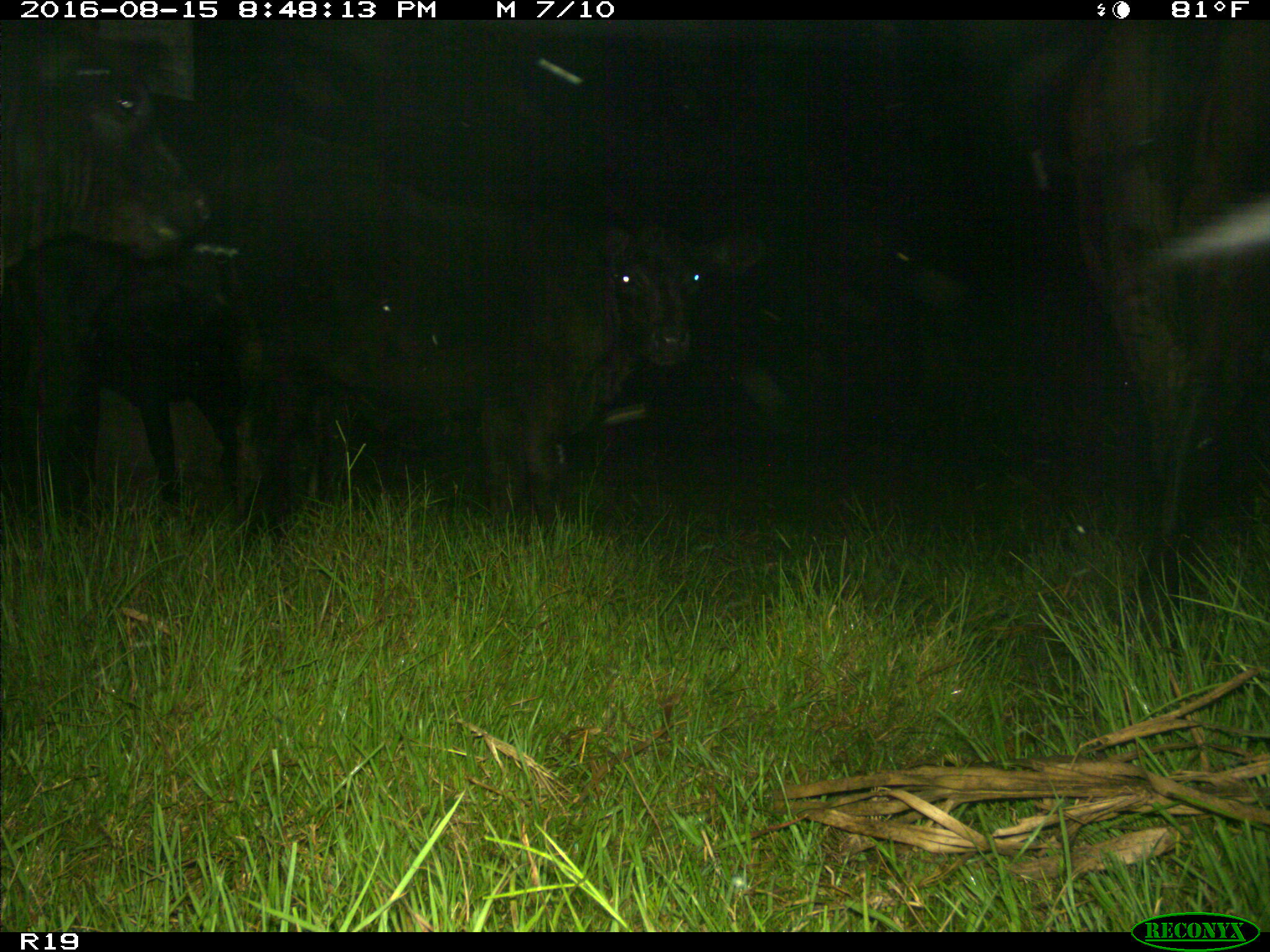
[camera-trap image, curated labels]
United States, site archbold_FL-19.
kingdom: Animalia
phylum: Chordata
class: Mammalia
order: Artiodactyla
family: Bovidae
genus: Bos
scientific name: Bos taurus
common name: domestic cow